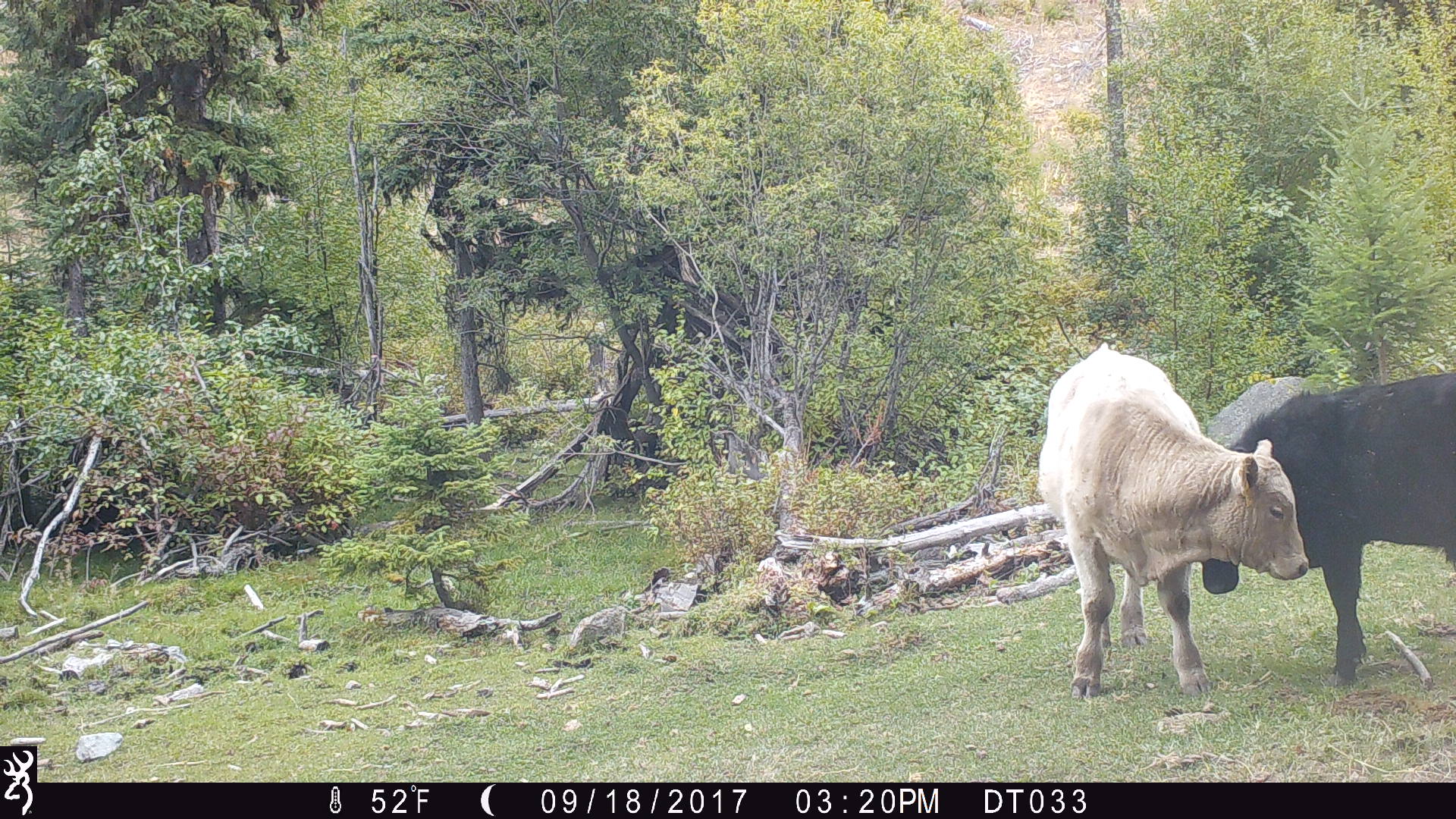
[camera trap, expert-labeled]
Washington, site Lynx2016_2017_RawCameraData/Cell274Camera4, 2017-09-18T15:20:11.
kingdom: Animalia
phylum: Chordata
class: Mammalia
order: Artiodactyla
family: Bovidae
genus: Bos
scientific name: Bos taurus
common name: domestic cattle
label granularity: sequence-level